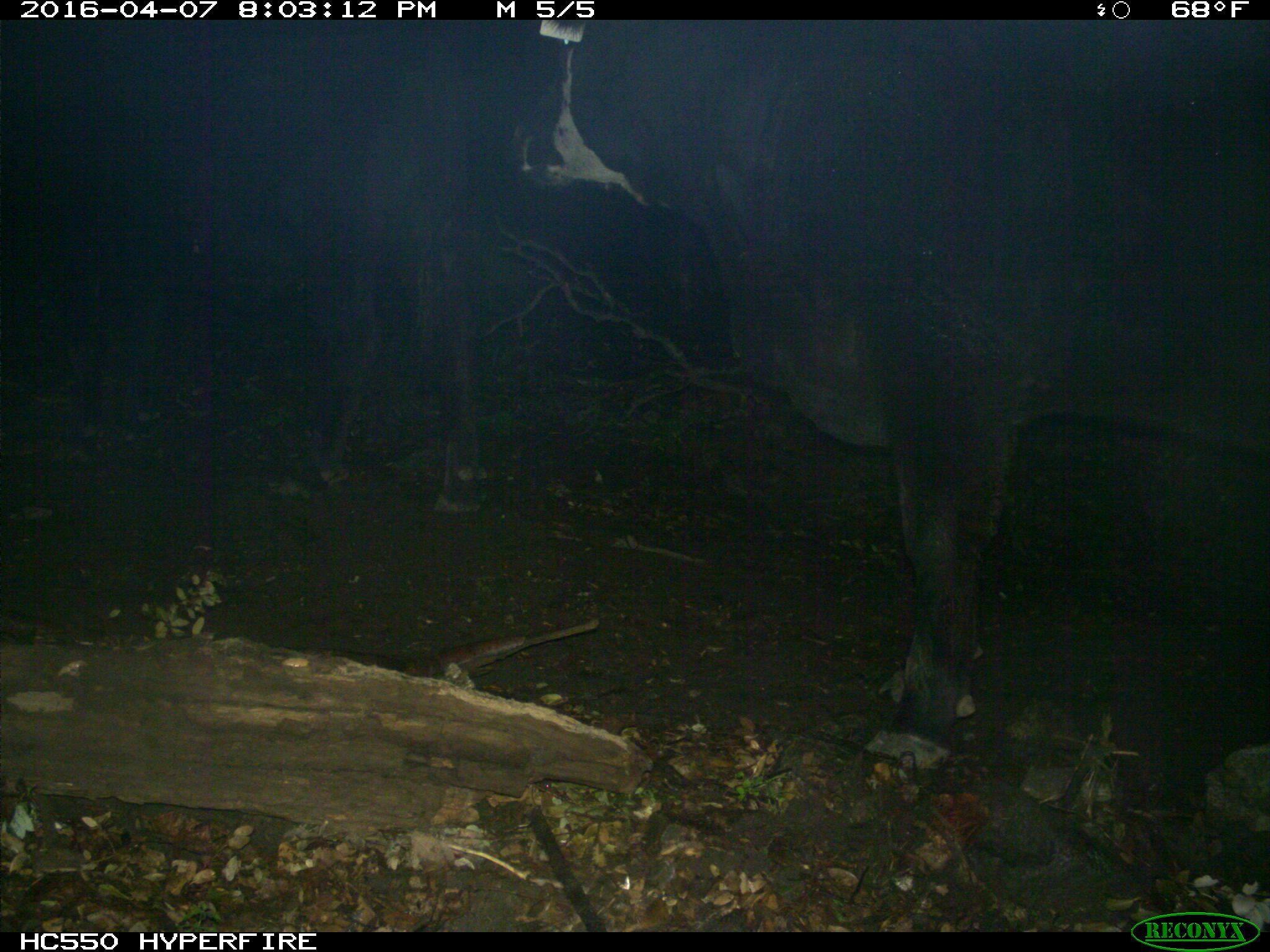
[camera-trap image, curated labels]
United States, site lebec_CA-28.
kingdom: Animalia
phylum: Chordata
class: Mammalia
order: Artiodactyla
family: Bovidae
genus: Bos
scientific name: Bos taurus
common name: domestic cow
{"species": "Bos taurus (domestic cow)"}